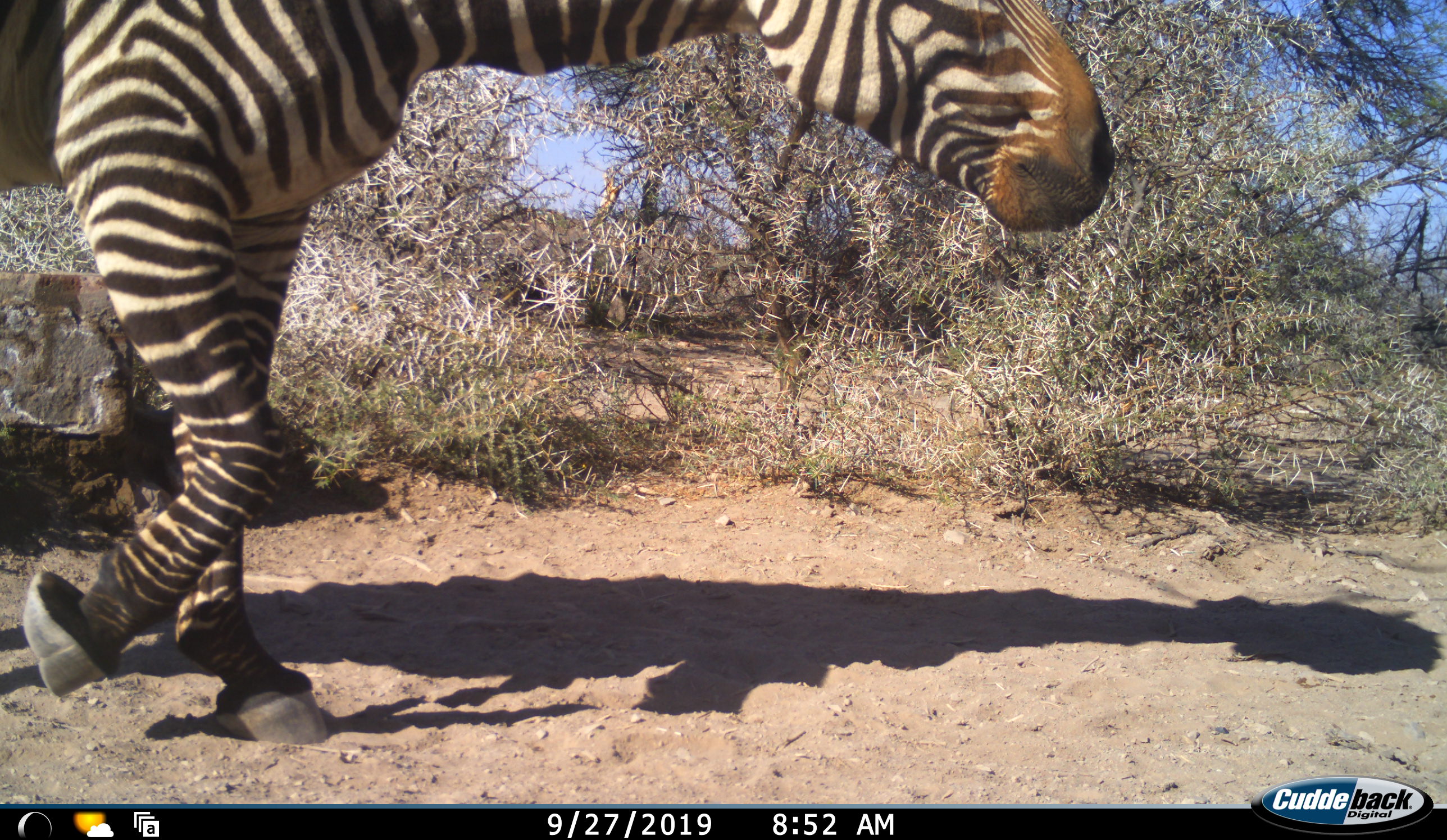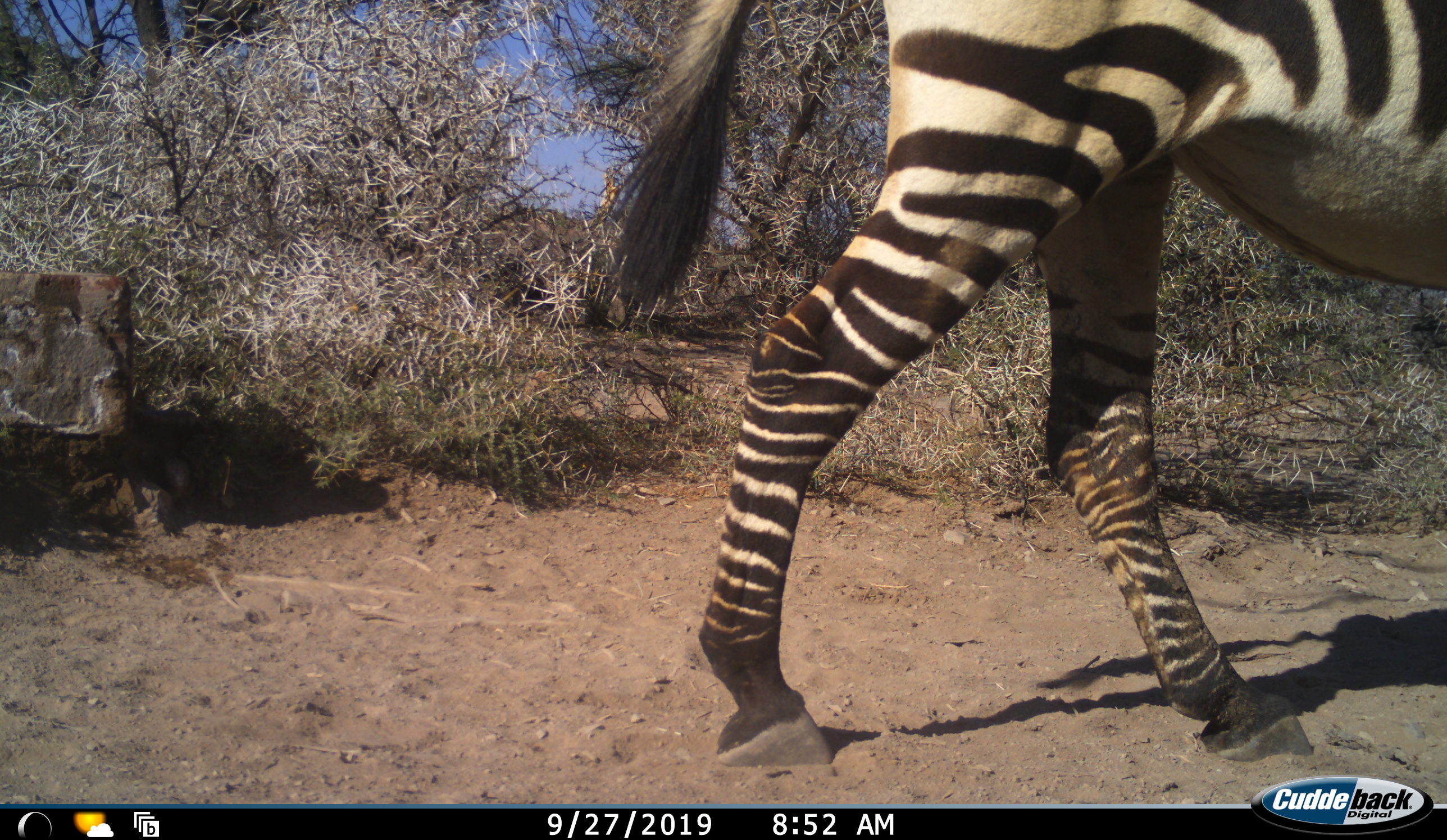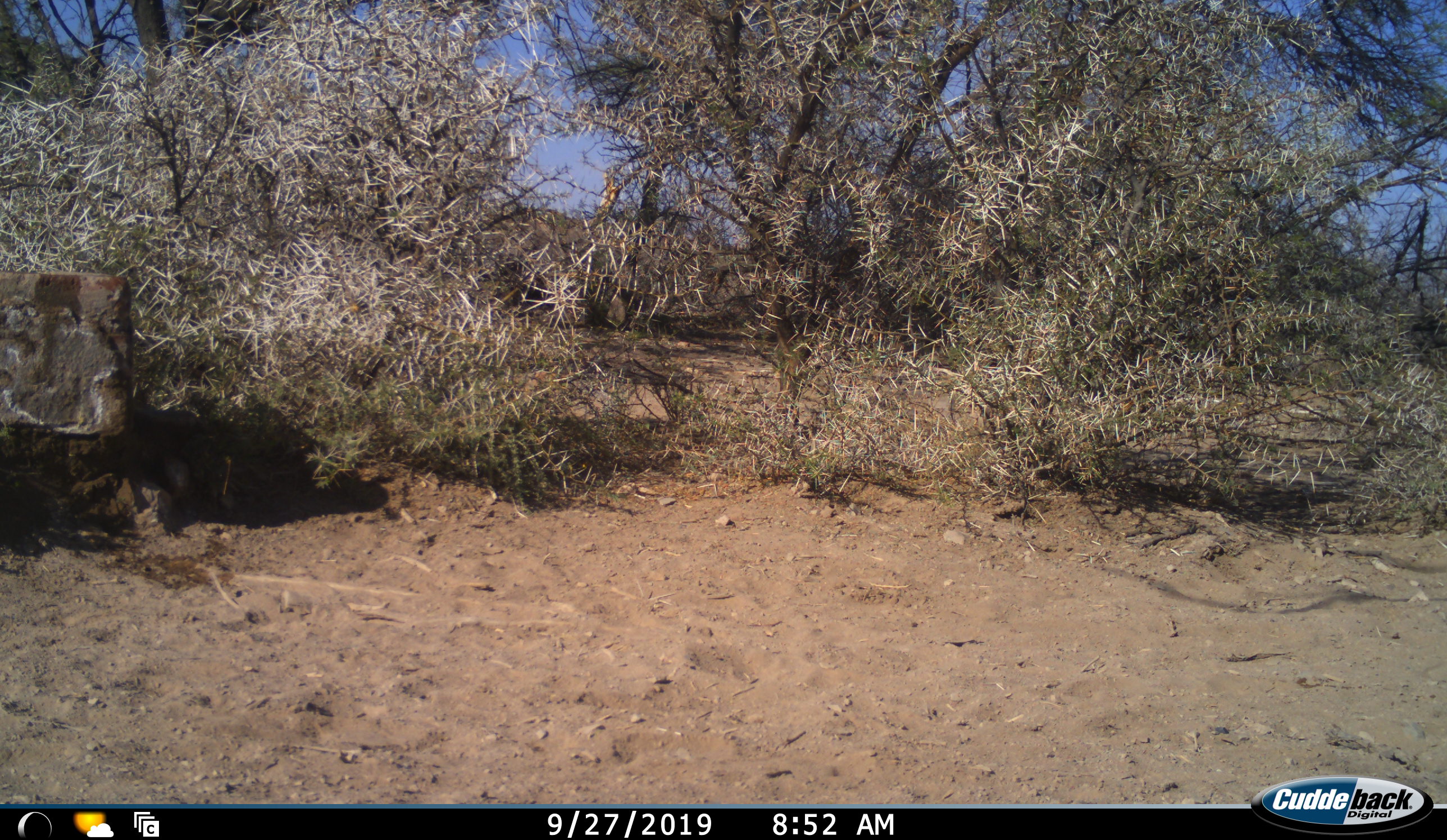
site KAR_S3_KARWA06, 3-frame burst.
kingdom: Animalia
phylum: Chordata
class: Mammalia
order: Perissodactyla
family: Equidae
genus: Equus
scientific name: Equus zebra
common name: mountain zebra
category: zebramountain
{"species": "zebramountain (mountain zebra) (Equus zebra)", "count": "1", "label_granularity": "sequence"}